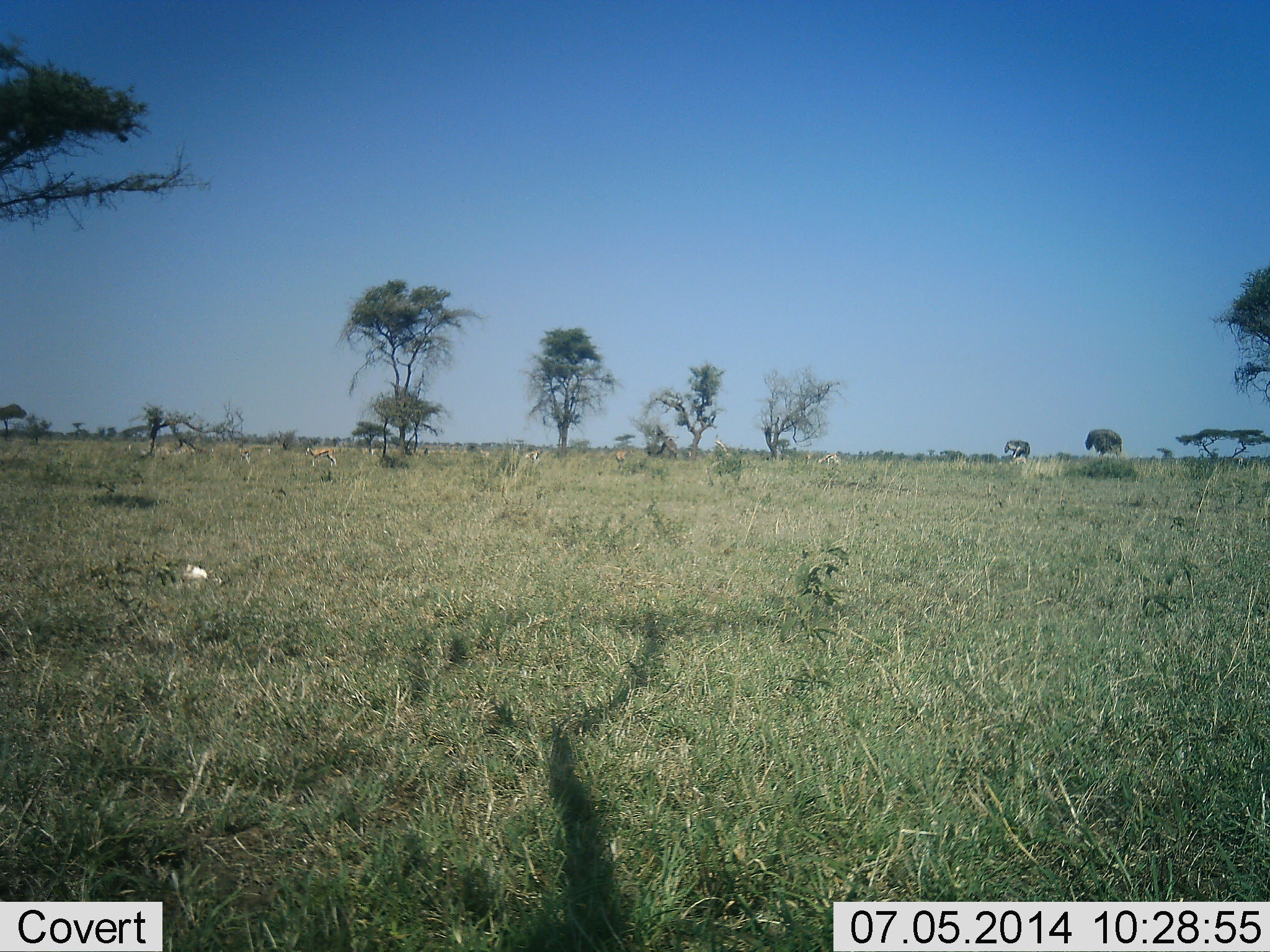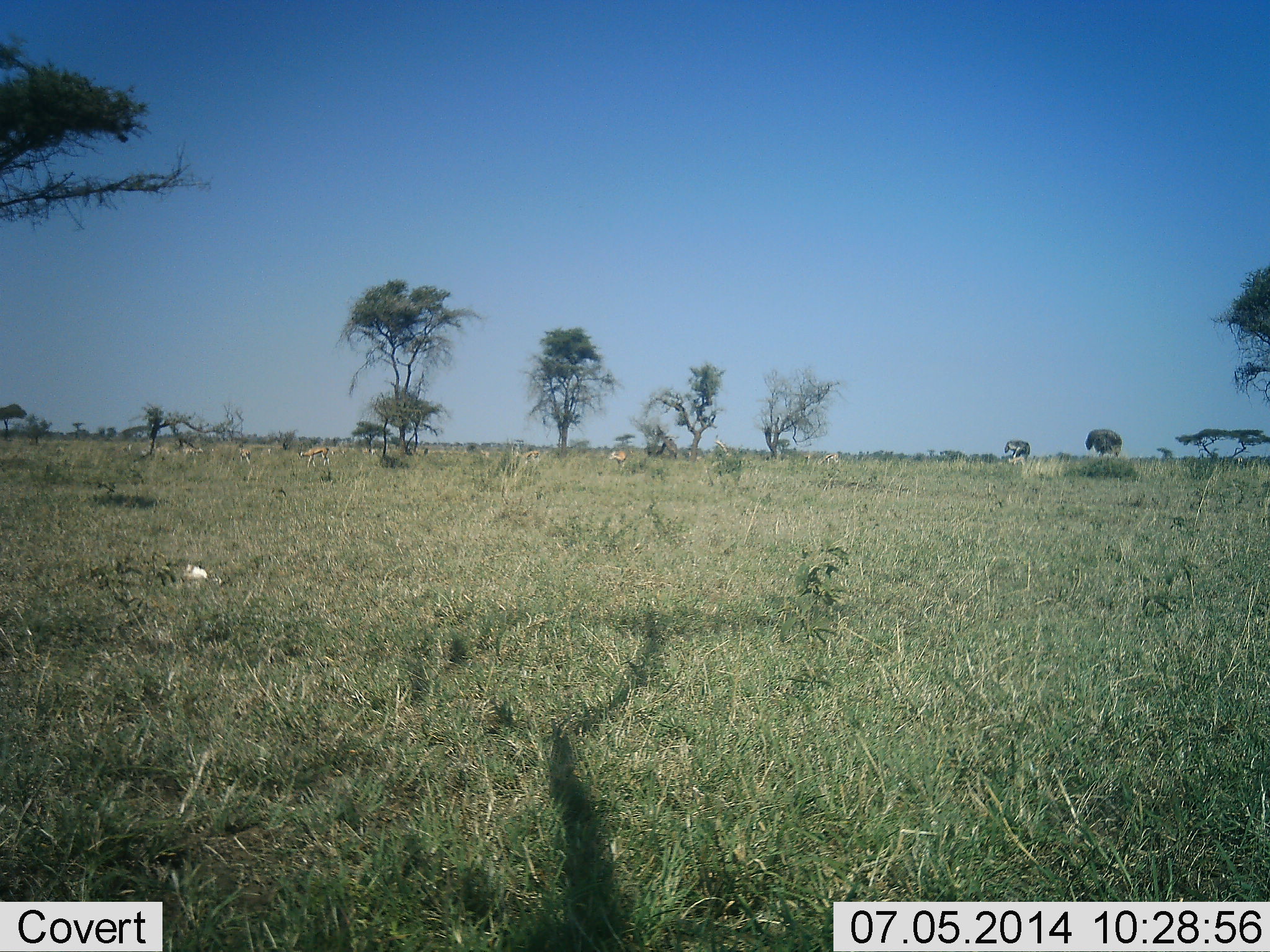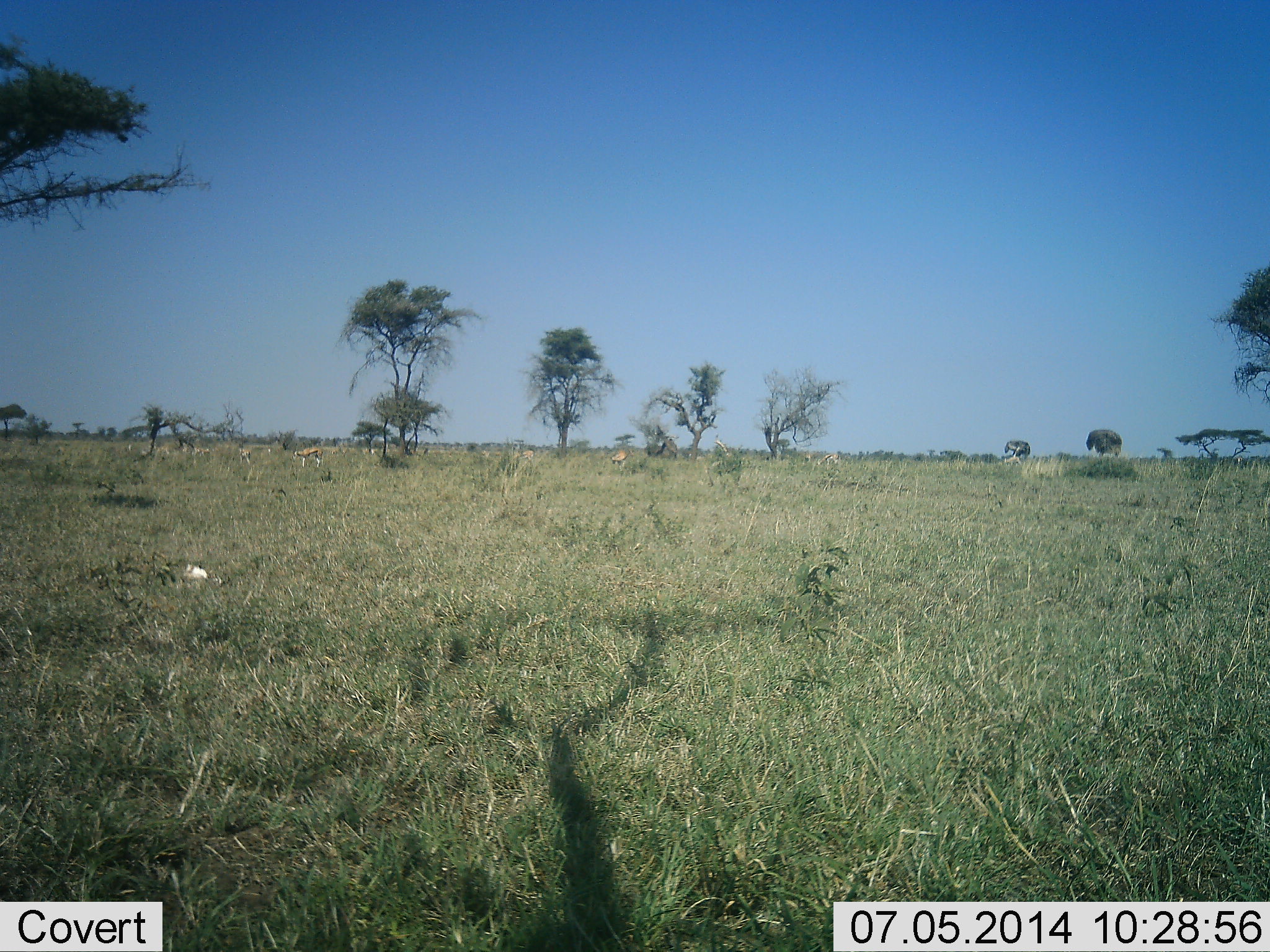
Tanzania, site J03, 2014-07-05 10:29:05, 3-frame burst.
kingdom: Animalia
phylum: Chordata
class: Mammalia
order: Artiodactyla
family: Bovidae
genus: Eudorcas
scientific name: Eudorcas thomsonii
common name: thomson's gazelle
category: gazellethomsons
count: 10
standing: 44%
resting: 0%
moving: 78%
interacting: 0%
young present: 0%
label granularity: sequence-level